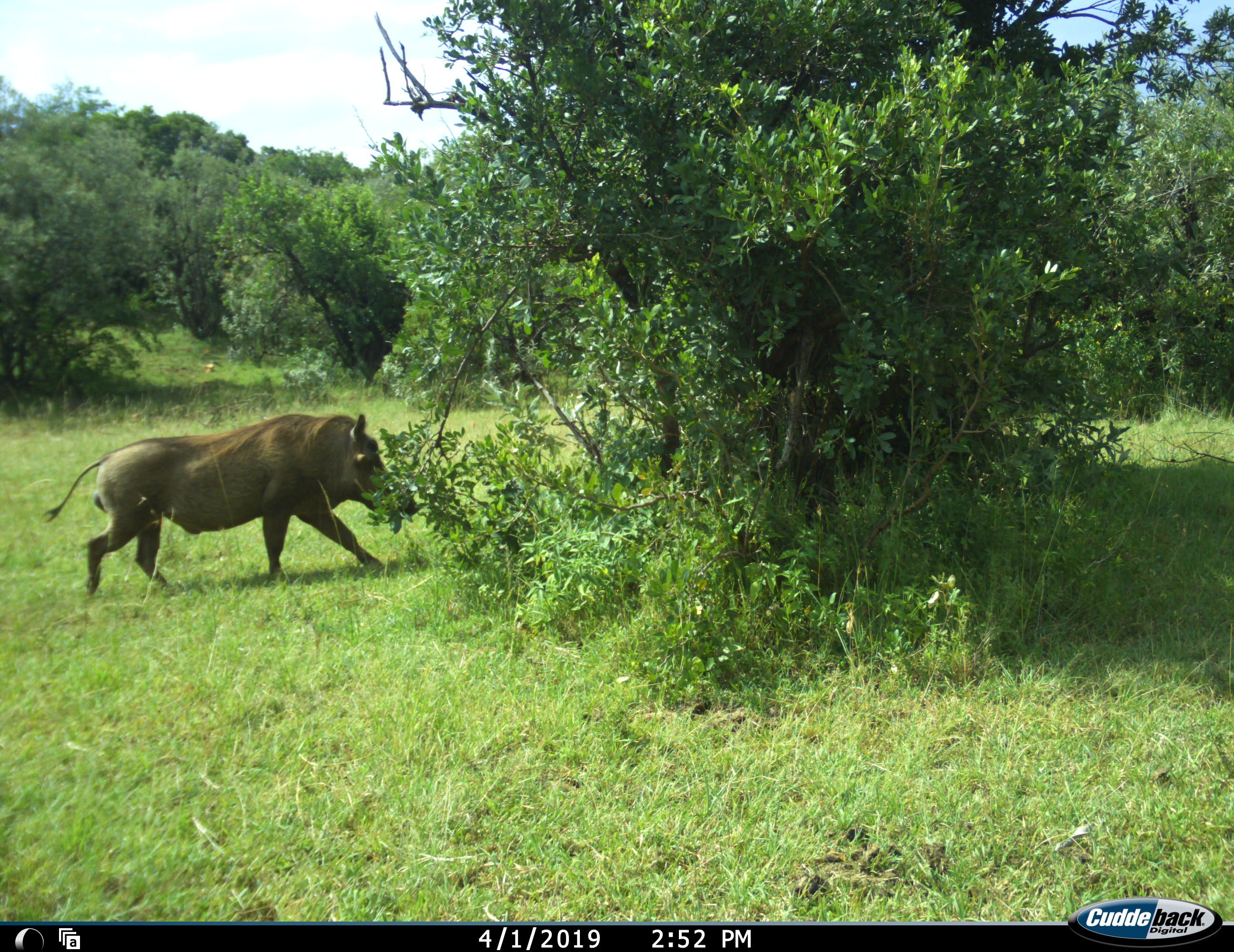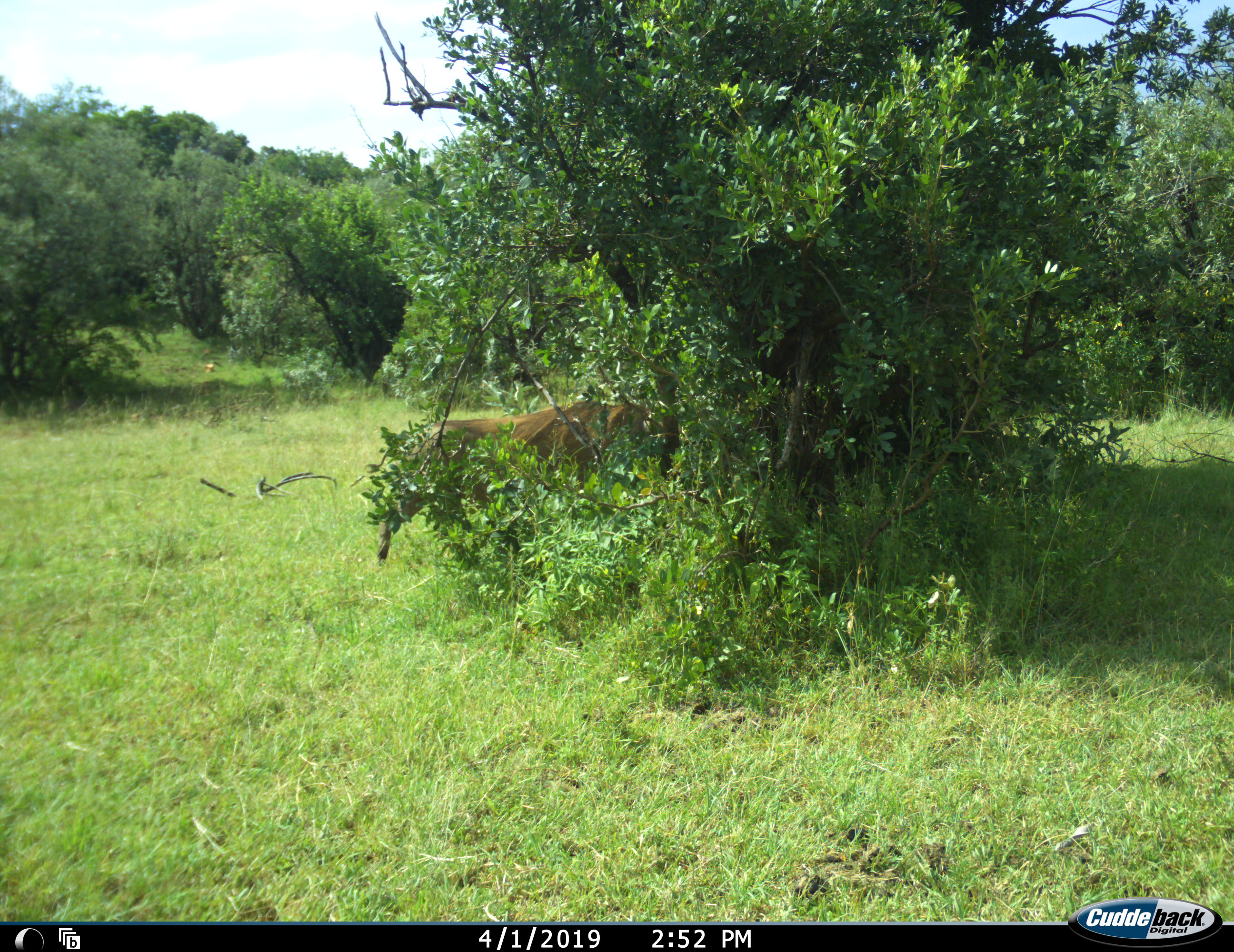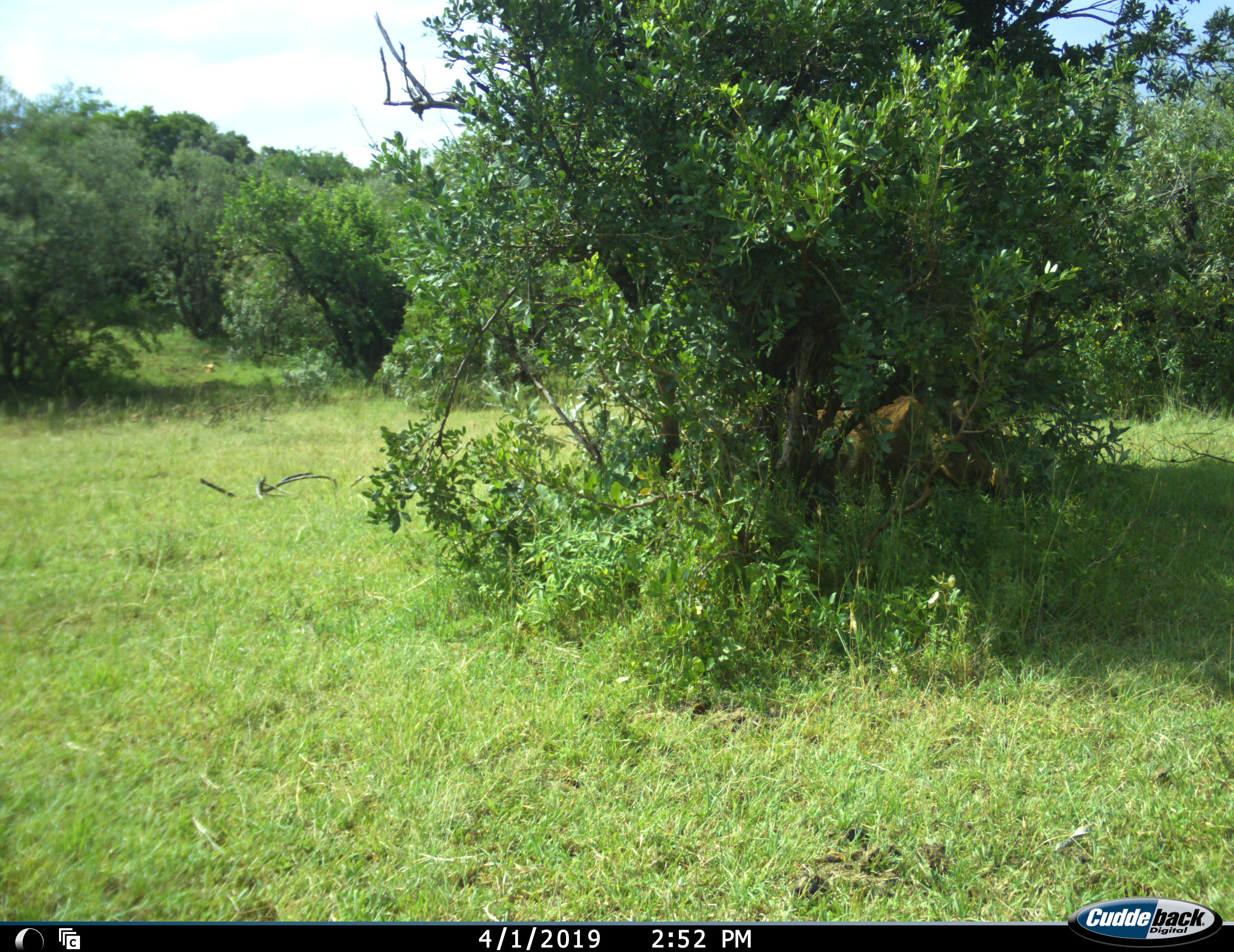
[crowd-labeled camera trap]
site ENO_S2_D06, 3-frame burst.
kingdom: Animalia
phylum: Chordata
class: Mammalia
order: Artiodactyla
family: Suidae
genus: Phacochoerus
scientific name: Phacochoerus africanus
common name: warthog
Warthog (Phacochoerus africanus), count 1. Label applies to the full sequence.